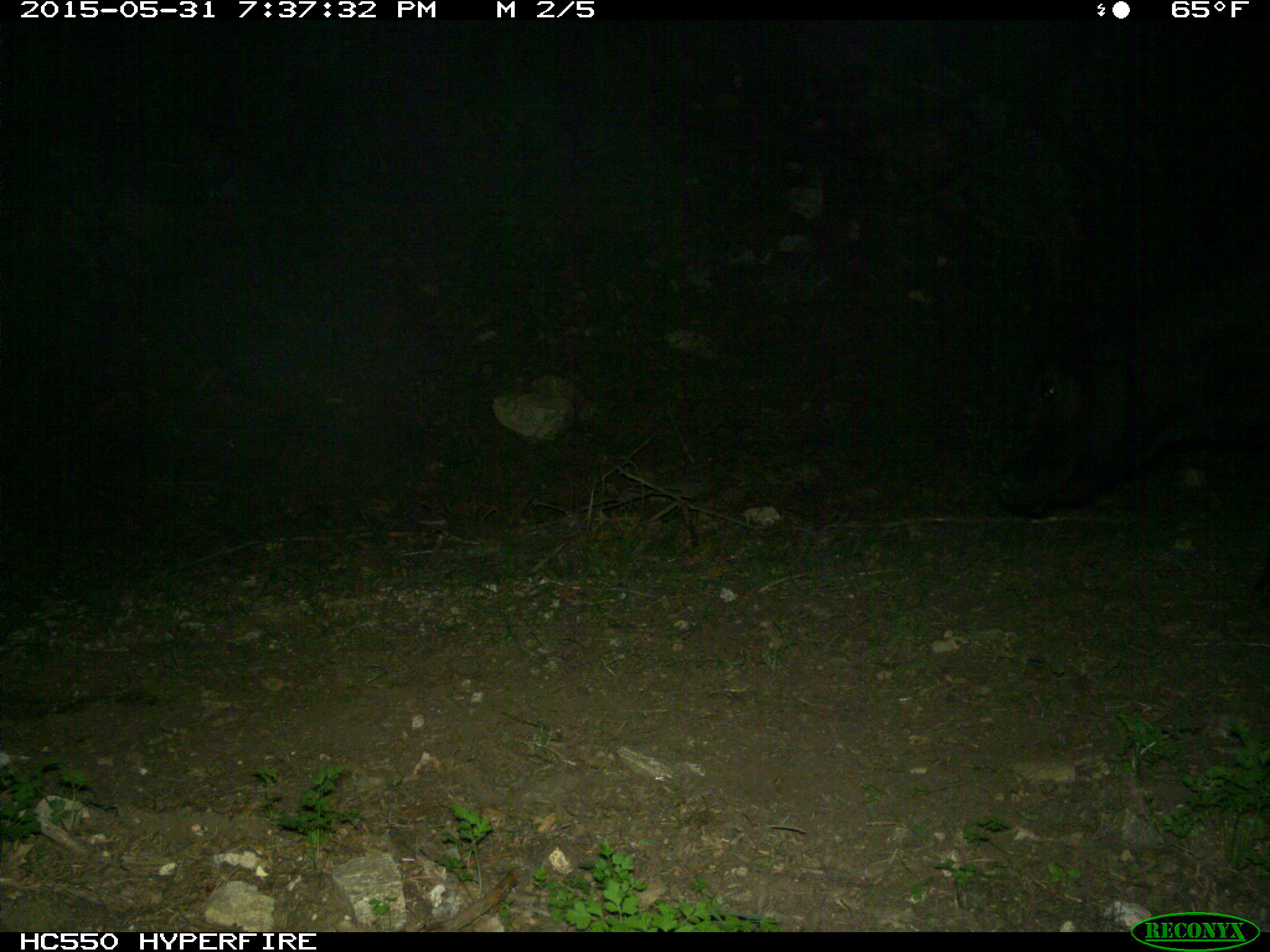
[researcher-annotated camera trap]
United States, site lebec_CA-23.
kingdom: Animalia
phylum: Chordata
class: Mammalia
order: Artiodactyla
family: Bovidae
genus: Bos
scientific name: Bos taurus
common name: domestic cow